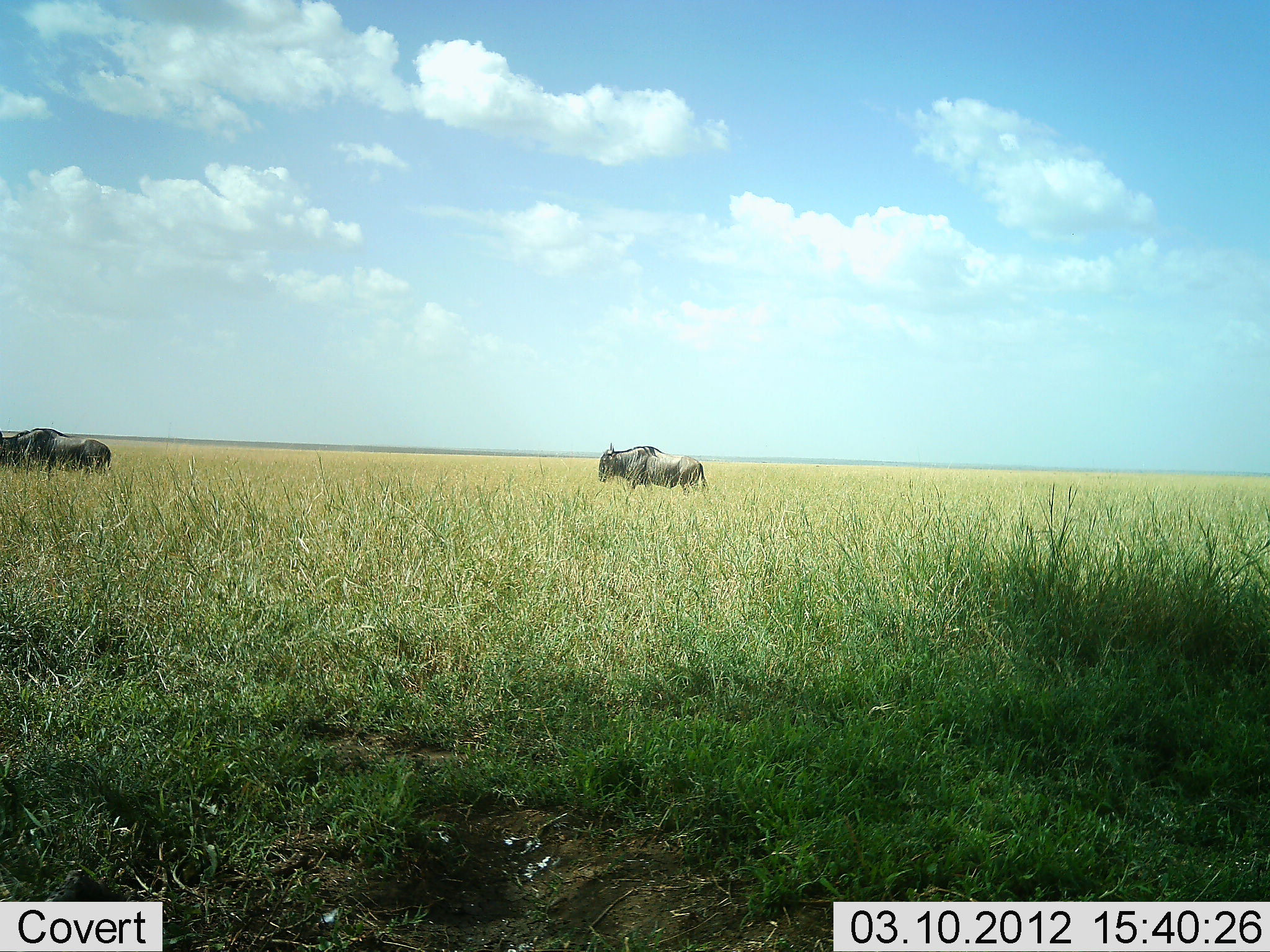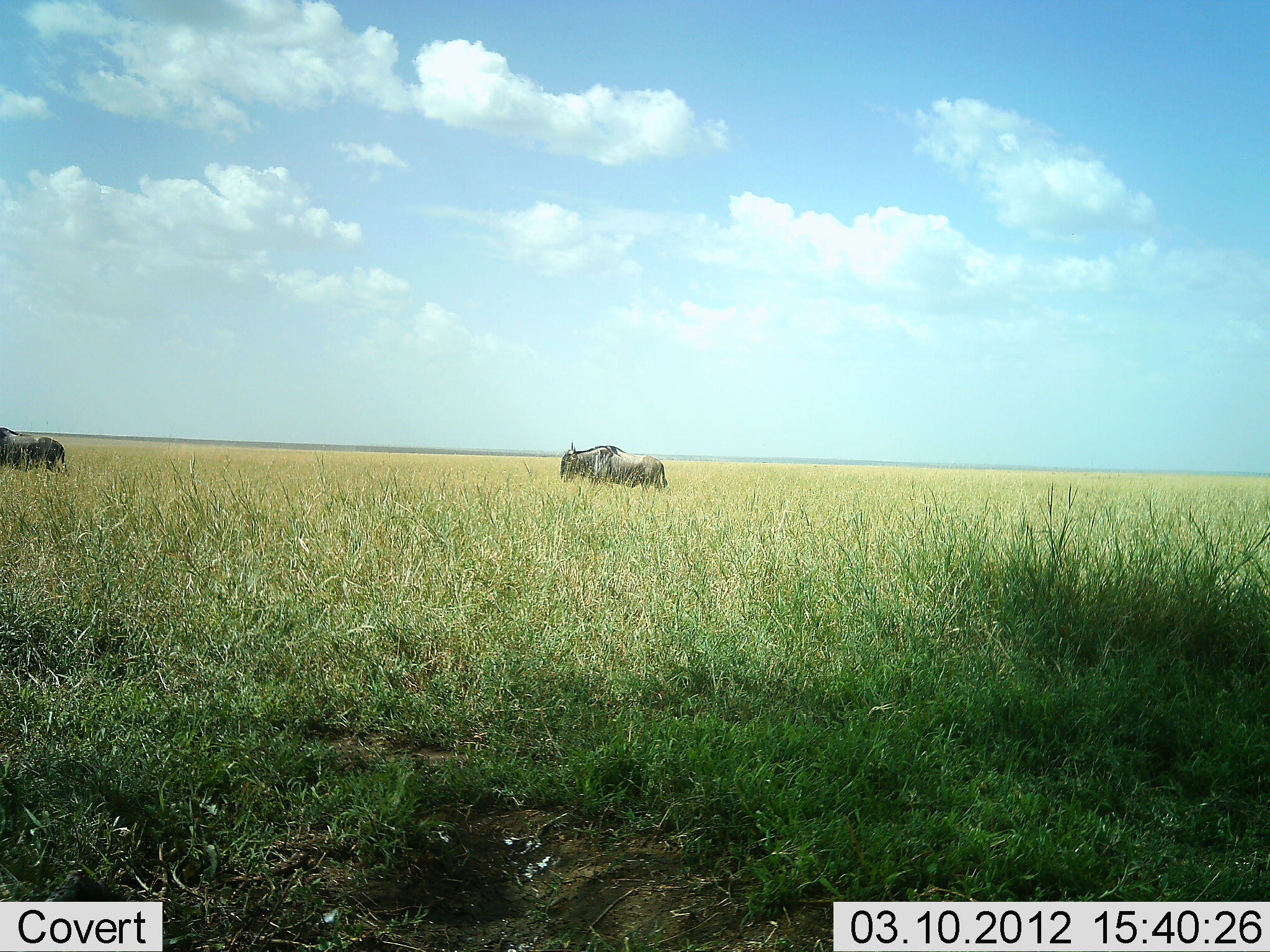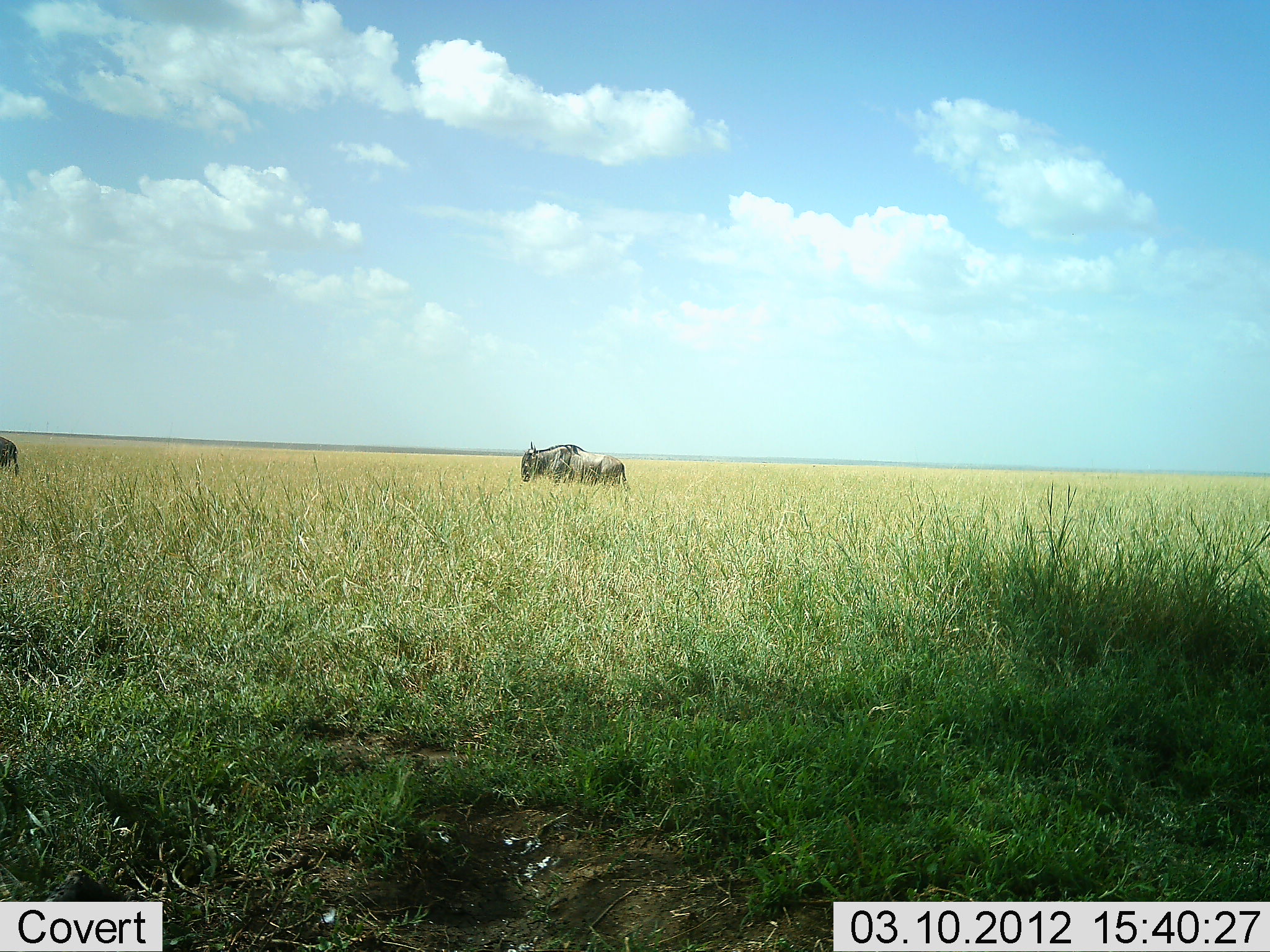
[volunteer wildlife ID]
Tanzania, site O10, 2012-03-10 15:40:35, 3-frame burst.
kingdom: Animalia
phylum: Chordata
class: Mammalia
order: Artiodactyla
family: Bovidae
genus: Connochaetes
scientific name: Connochaetes taurinus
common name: blue wildebeest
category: wildebeest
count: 2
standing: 4%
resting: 0%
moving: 91%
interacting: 0%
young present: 0%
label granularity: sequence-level